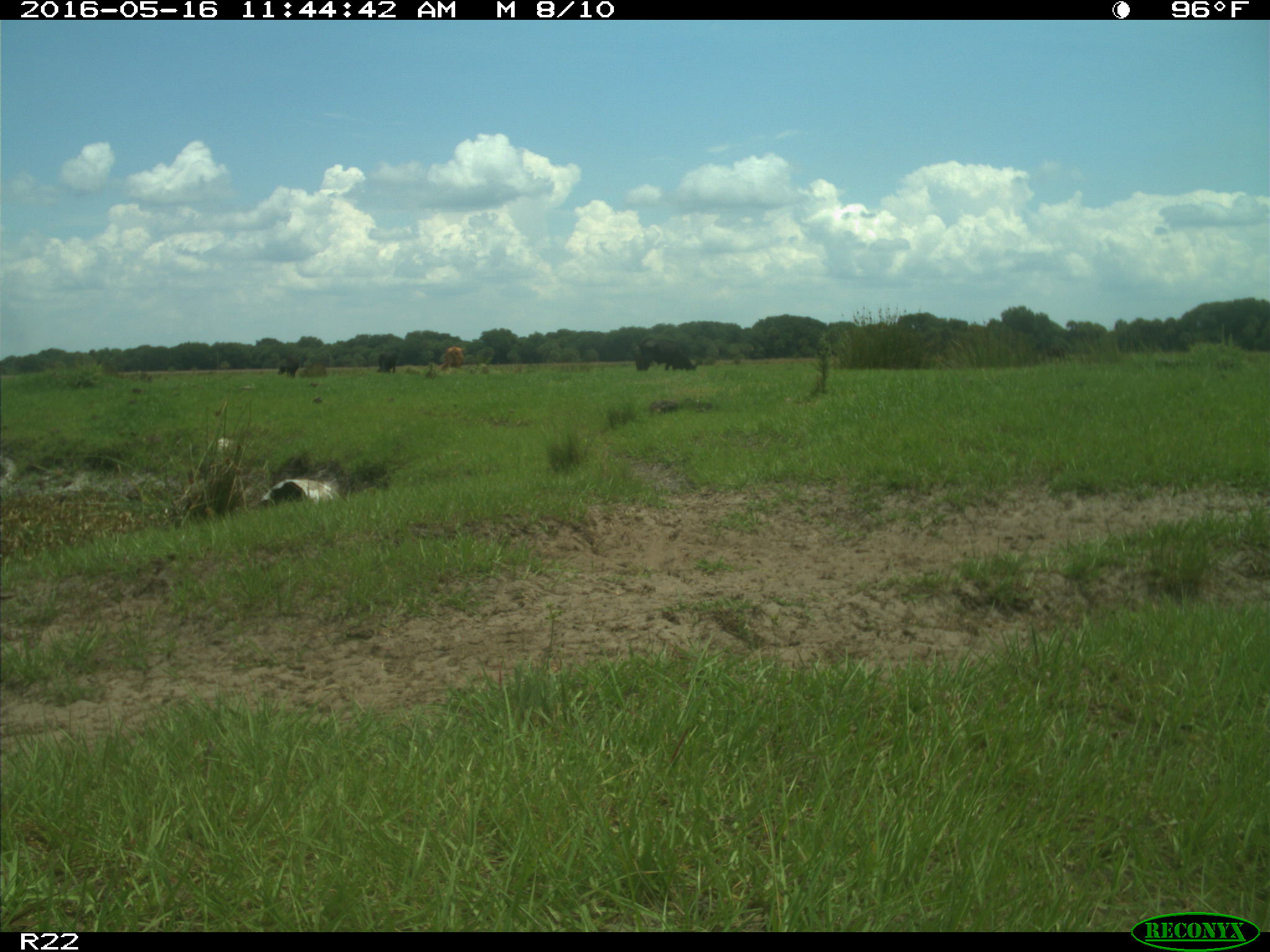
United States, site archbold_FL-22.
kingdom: Animalia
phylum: Chordata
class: Mammalia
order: Artiodactyla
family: Bovidae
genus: Bos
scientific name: Bos taurus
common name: domestic cow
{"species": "Bos taurus (domestic cow)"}